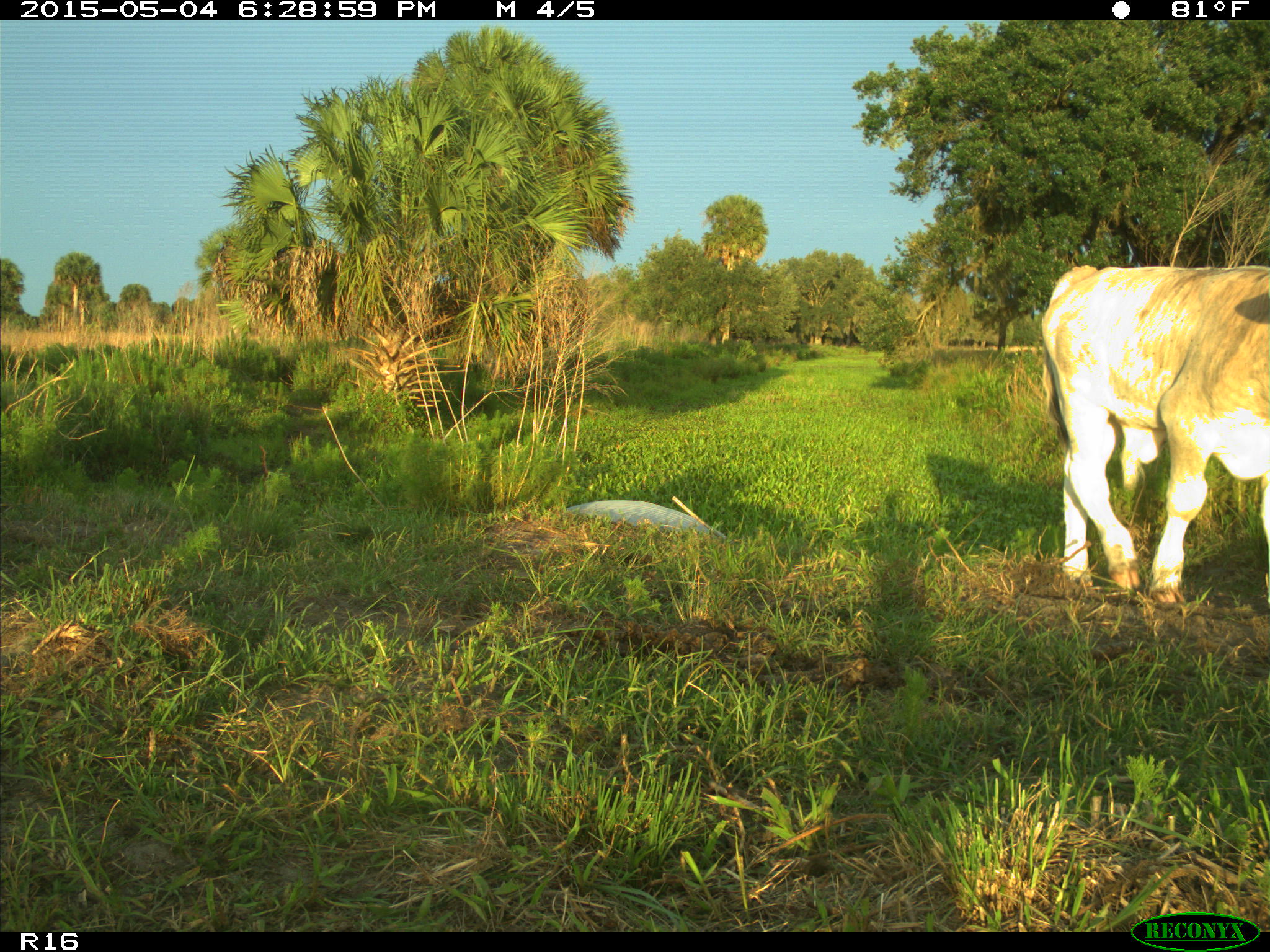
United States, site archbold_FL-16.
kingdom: Animalia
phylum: Chordata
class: Mammalia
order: Artiodactyla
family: Bovidae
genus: Bos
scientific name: Bos taurus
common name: domestic cow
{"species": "Bos taurus (domestic cow)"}